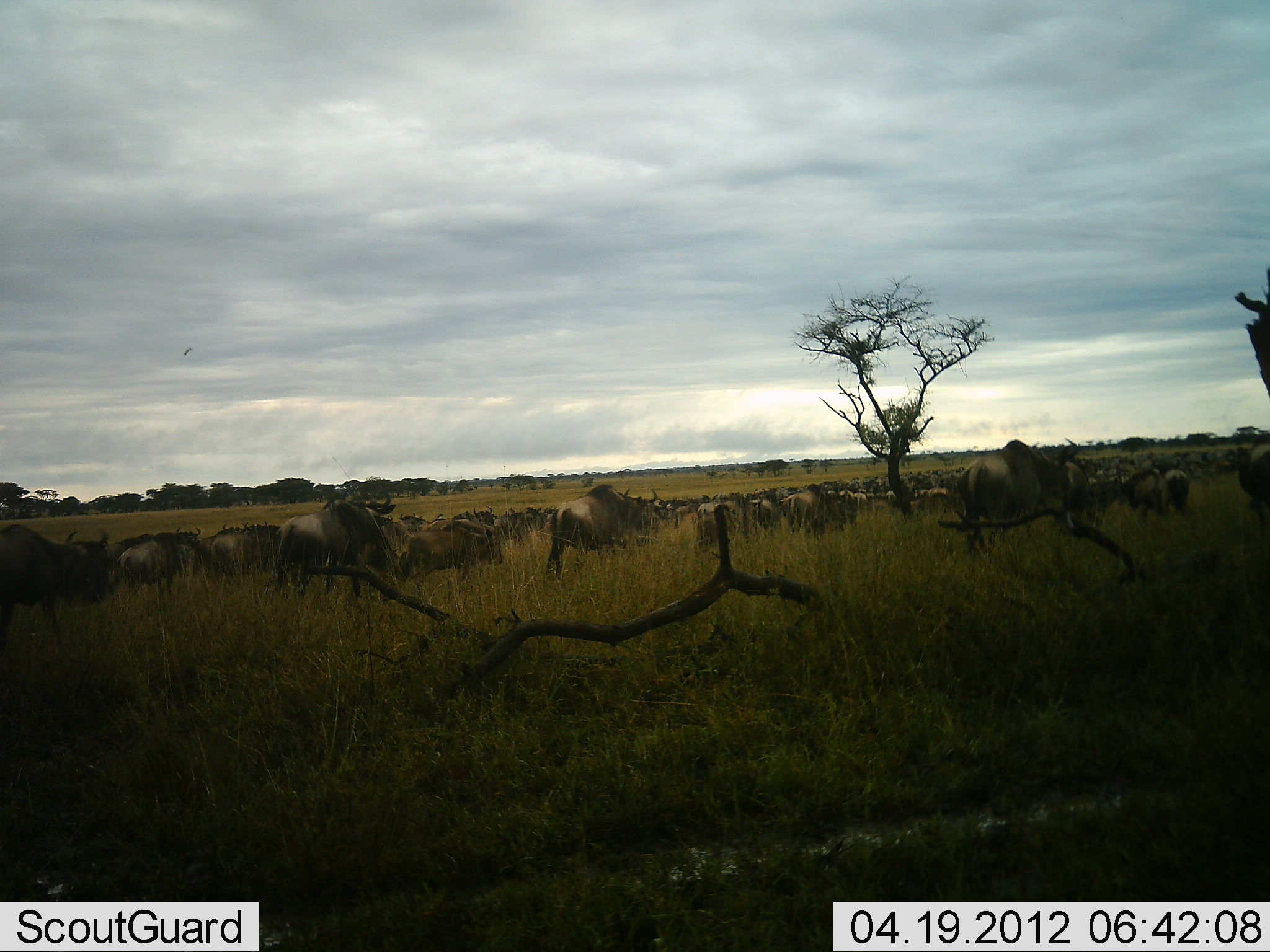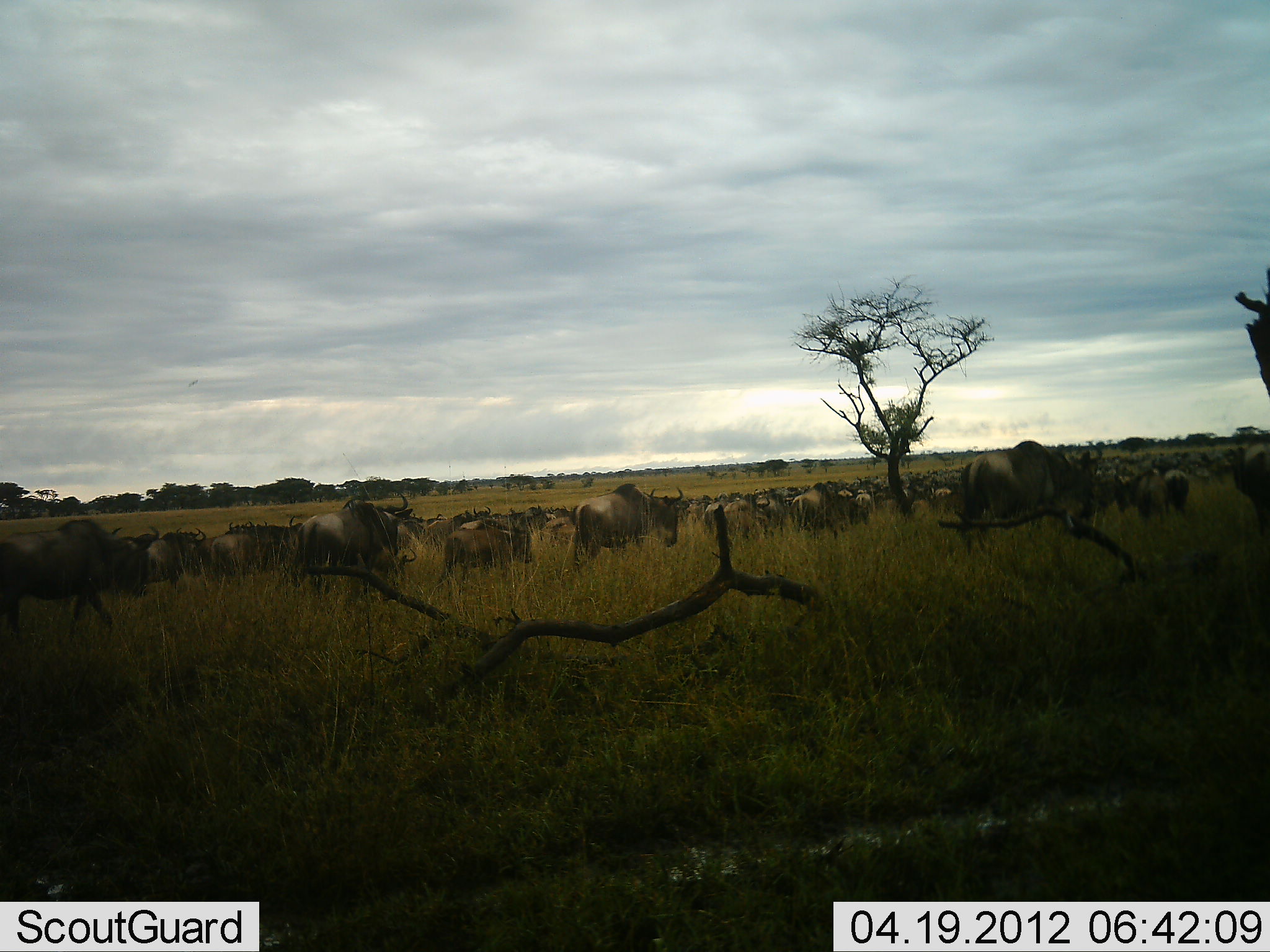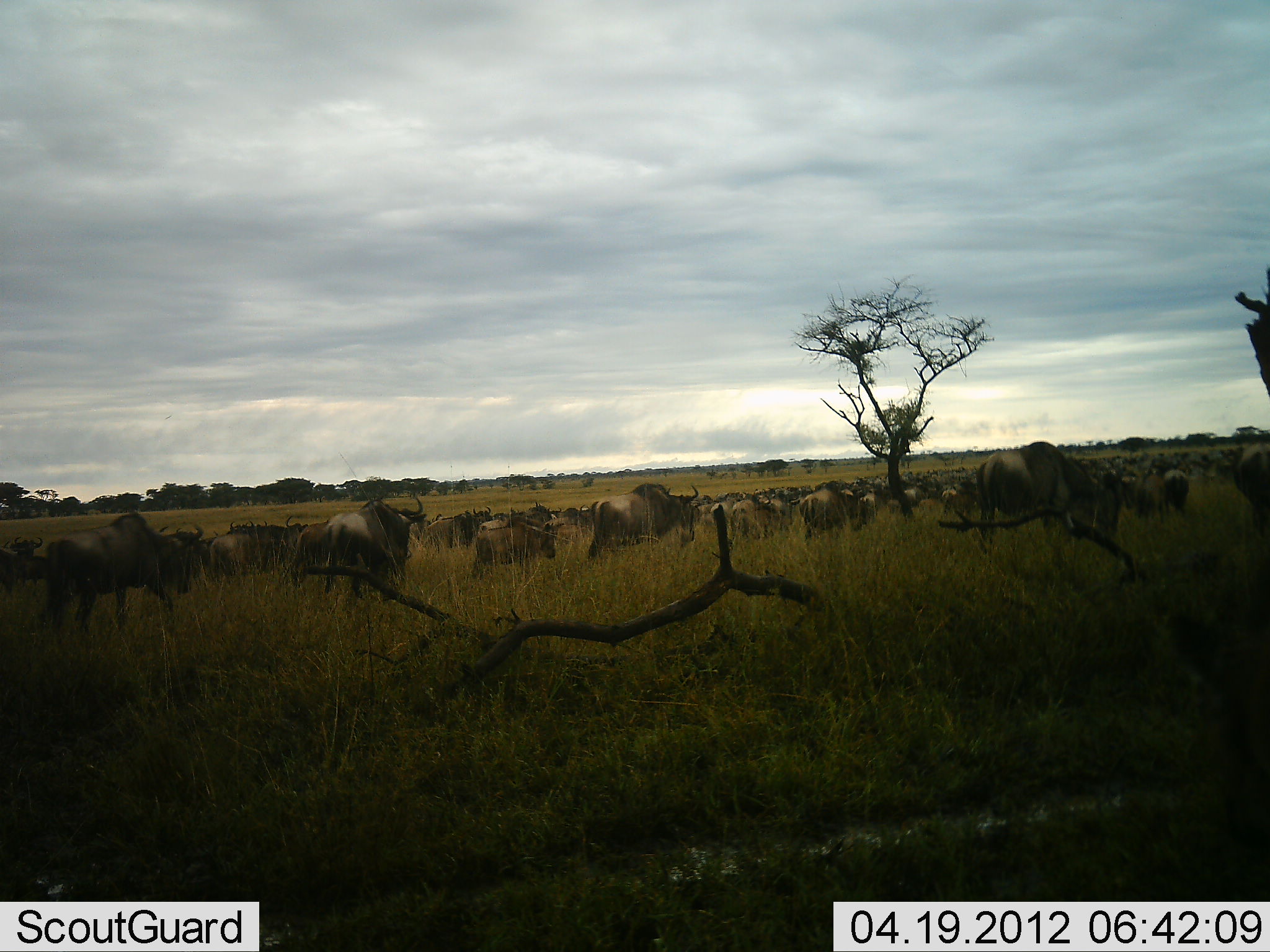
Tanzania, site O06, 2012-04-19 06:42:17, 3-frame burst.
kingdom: Animalia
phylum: Chordata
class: Mammalia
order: Artiodactyla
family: Bovidae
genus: Connochaetes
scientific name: Connochaetes taurinus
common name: blue wildebeest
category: wildebeest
Wildebeest (blue wildebeest) (Connochaetes taurinus), count 51+. Behavior (volunteer vote fractions): standing 12%, resting 0%, moving 100%, interacting 0%. Young present (vote fraction): 8%. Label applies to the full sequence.